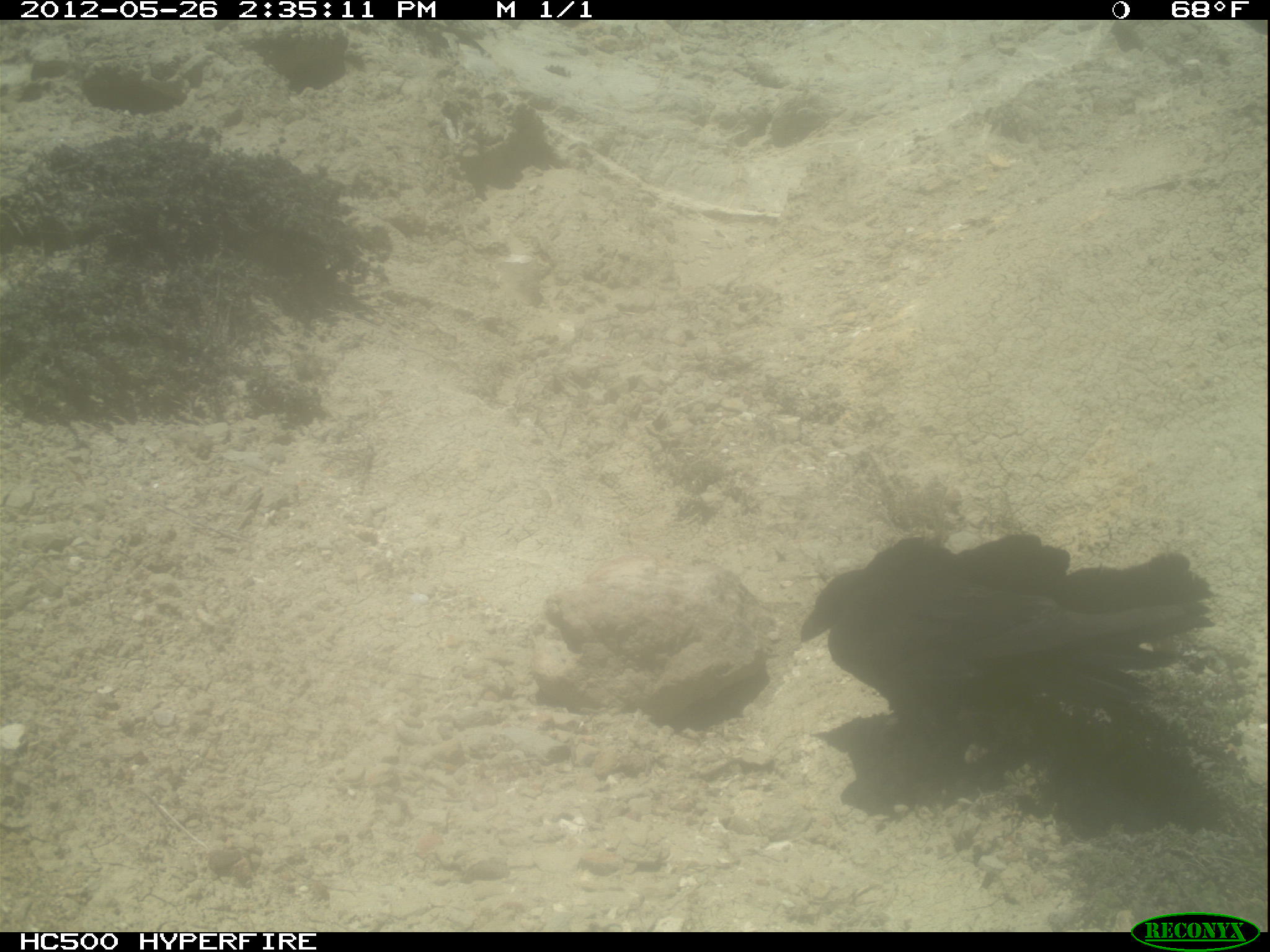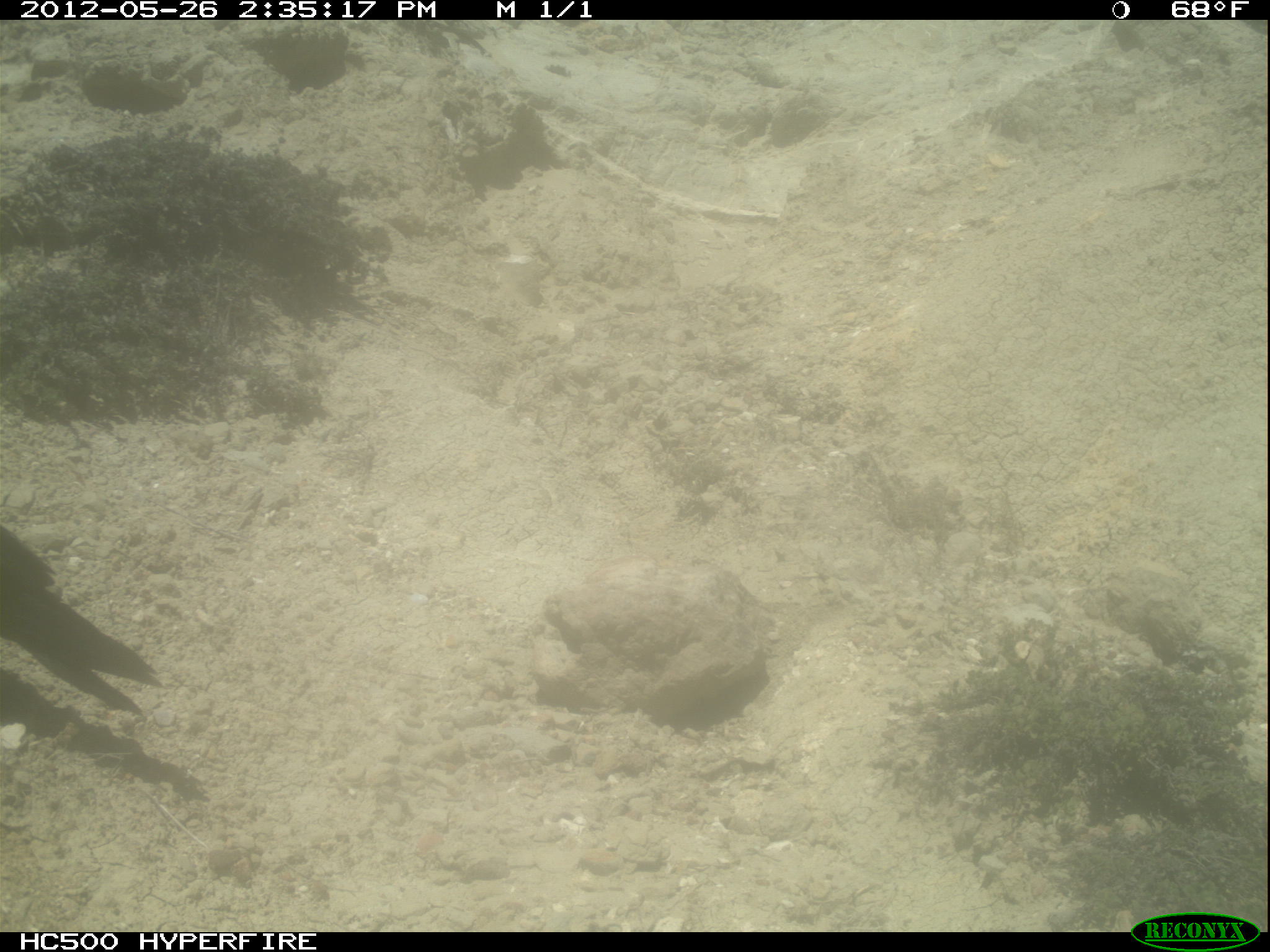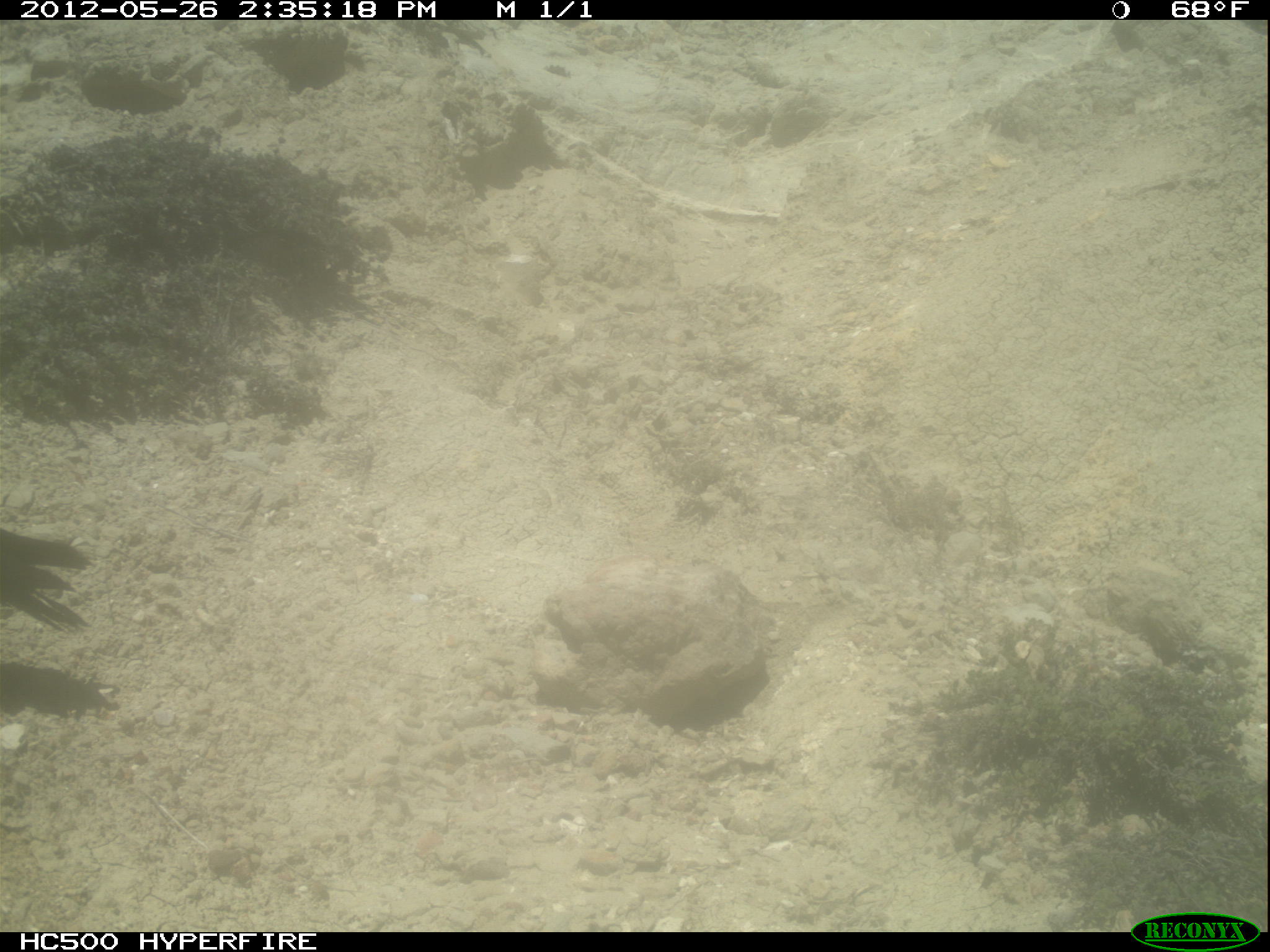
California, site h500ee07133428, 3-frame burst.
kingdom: Animalia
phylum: Chordata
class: Aves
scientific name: Aves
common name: bird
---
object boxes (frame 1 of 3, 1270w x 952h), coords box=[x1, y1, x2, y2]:
bird: box=[798, 529, 1217, 767]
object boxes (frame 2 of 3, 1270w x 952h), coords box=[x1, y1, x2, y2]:
bird: box=[0, 524, 162, 715]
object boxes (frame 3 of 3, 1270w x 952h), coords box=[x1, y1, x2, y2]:
bird: box=[0, 527, 90, 632]